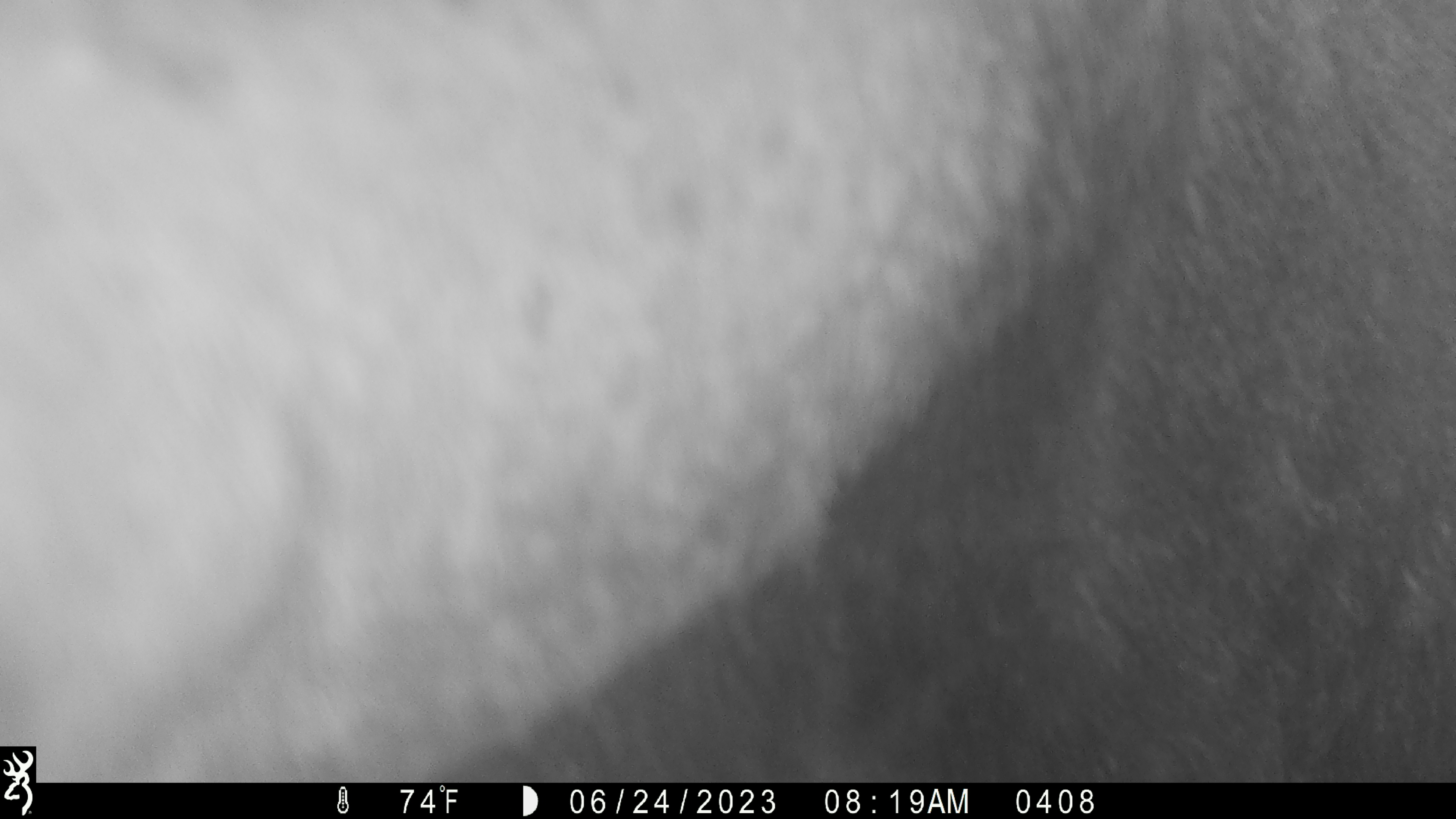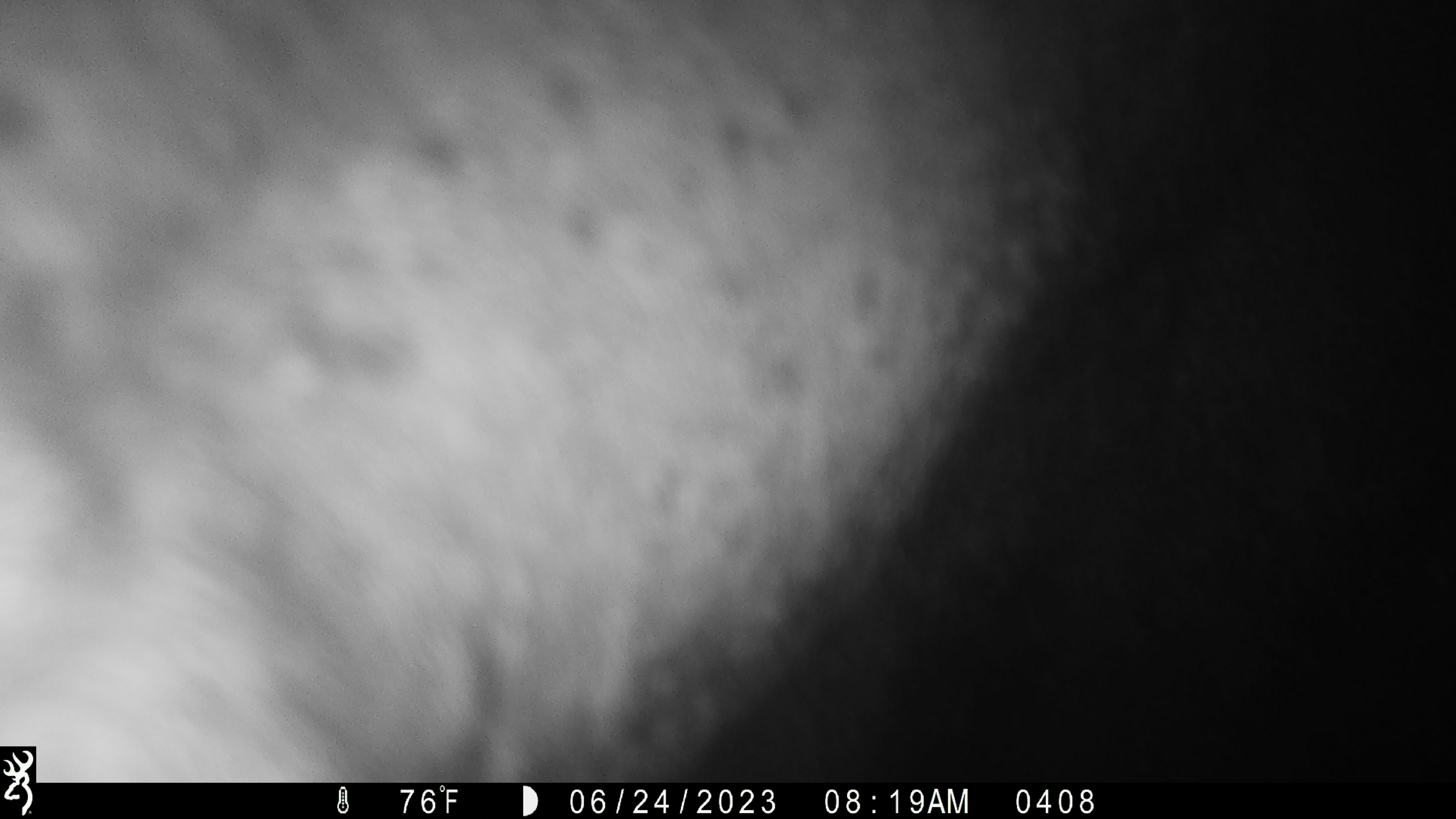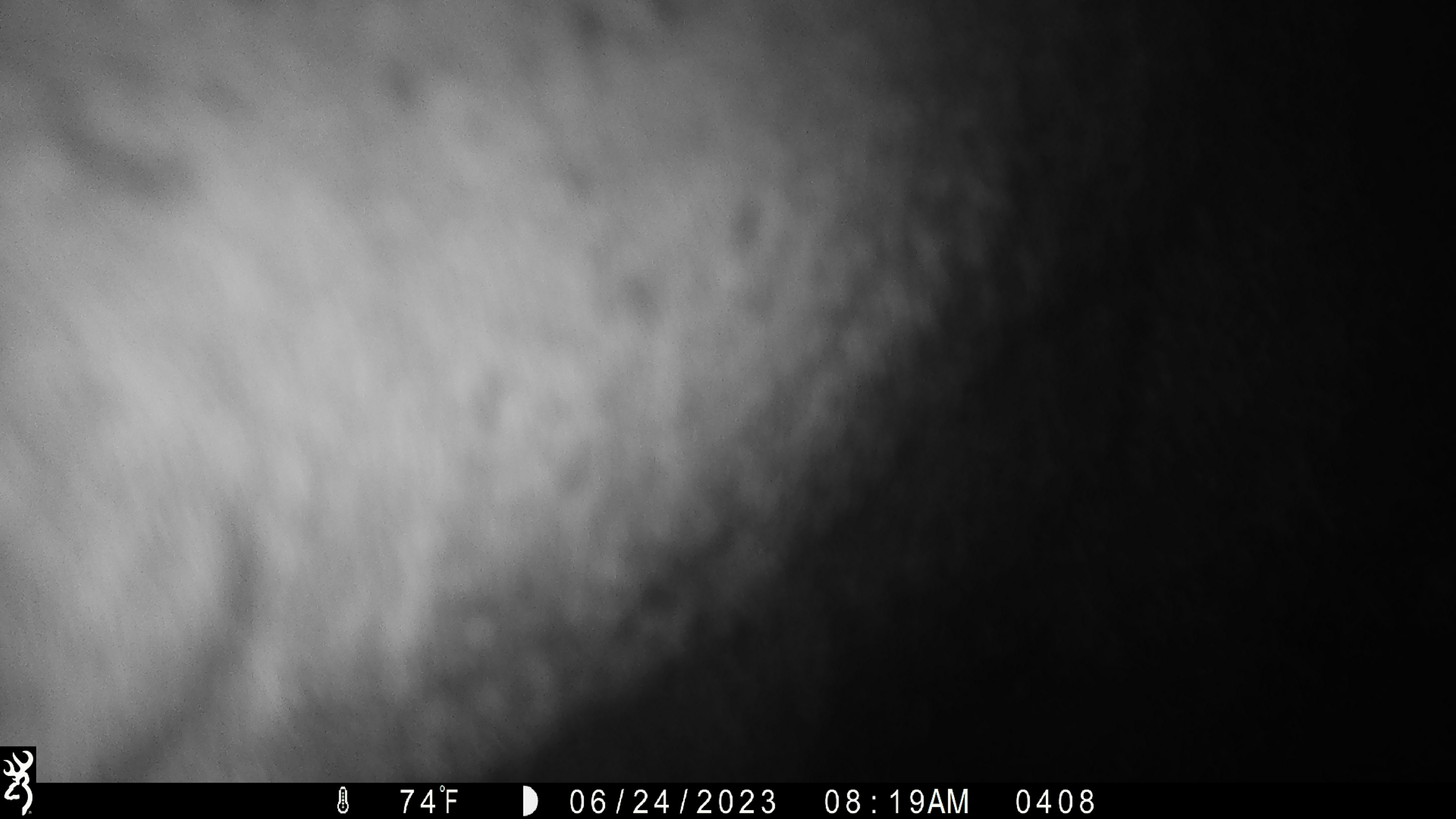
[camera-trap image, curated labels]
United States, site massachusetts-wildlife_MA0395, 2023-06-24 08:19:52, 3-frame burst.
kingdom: Animalia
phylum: Chordata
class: Mammalia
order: Artiodactyla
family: Cervidae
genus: Alces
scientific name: Alces alces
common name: moose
Moose (Alces alces).